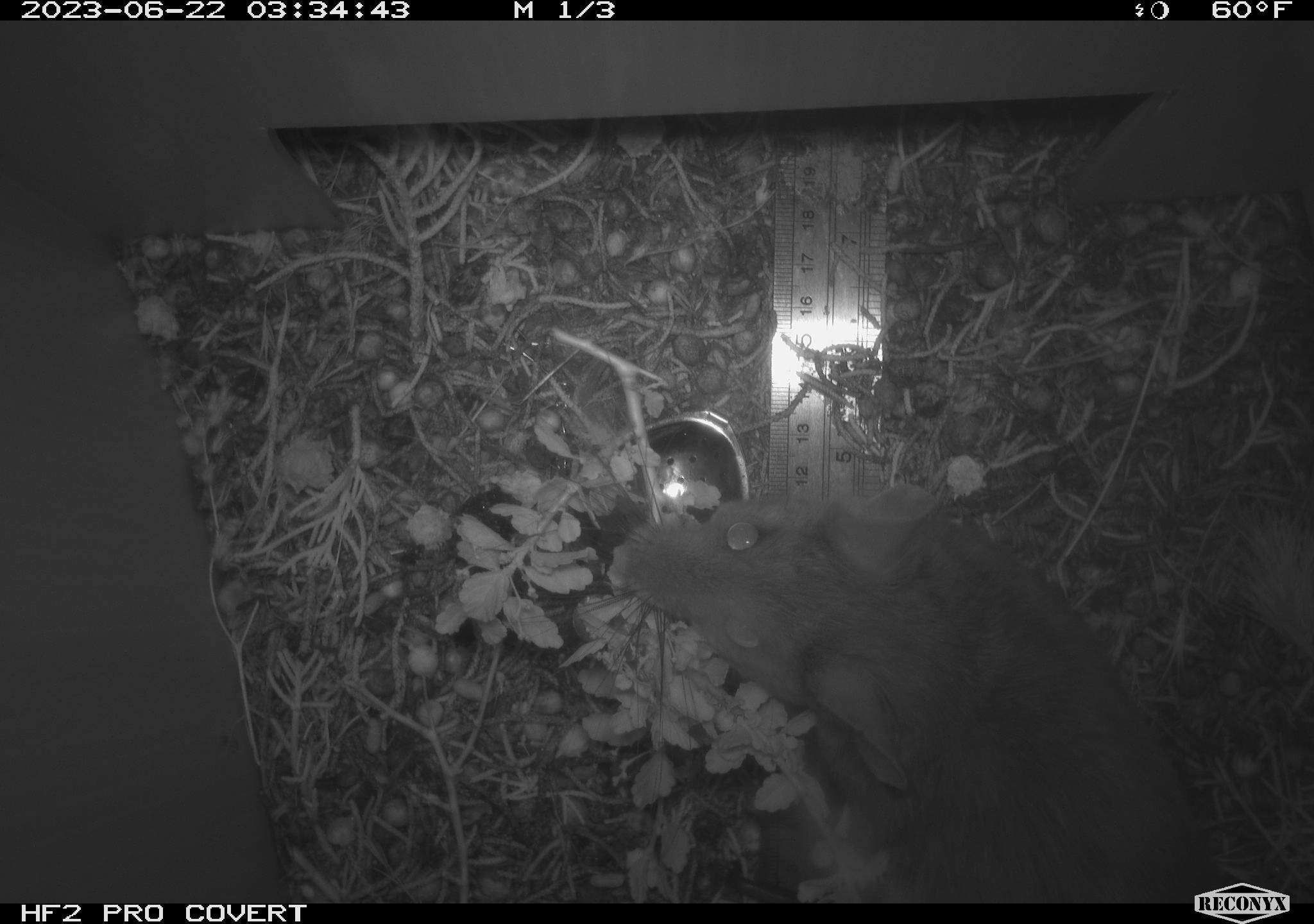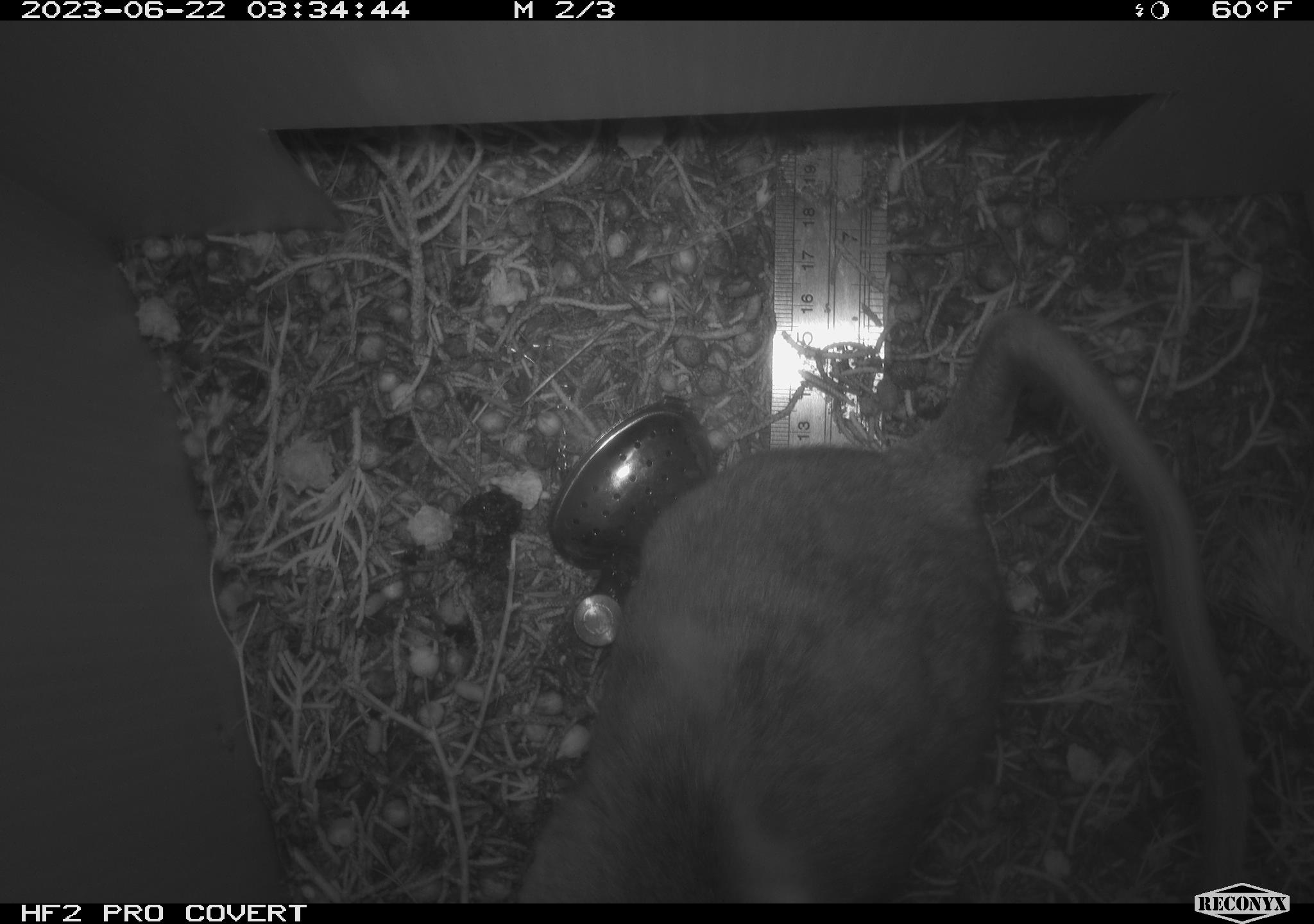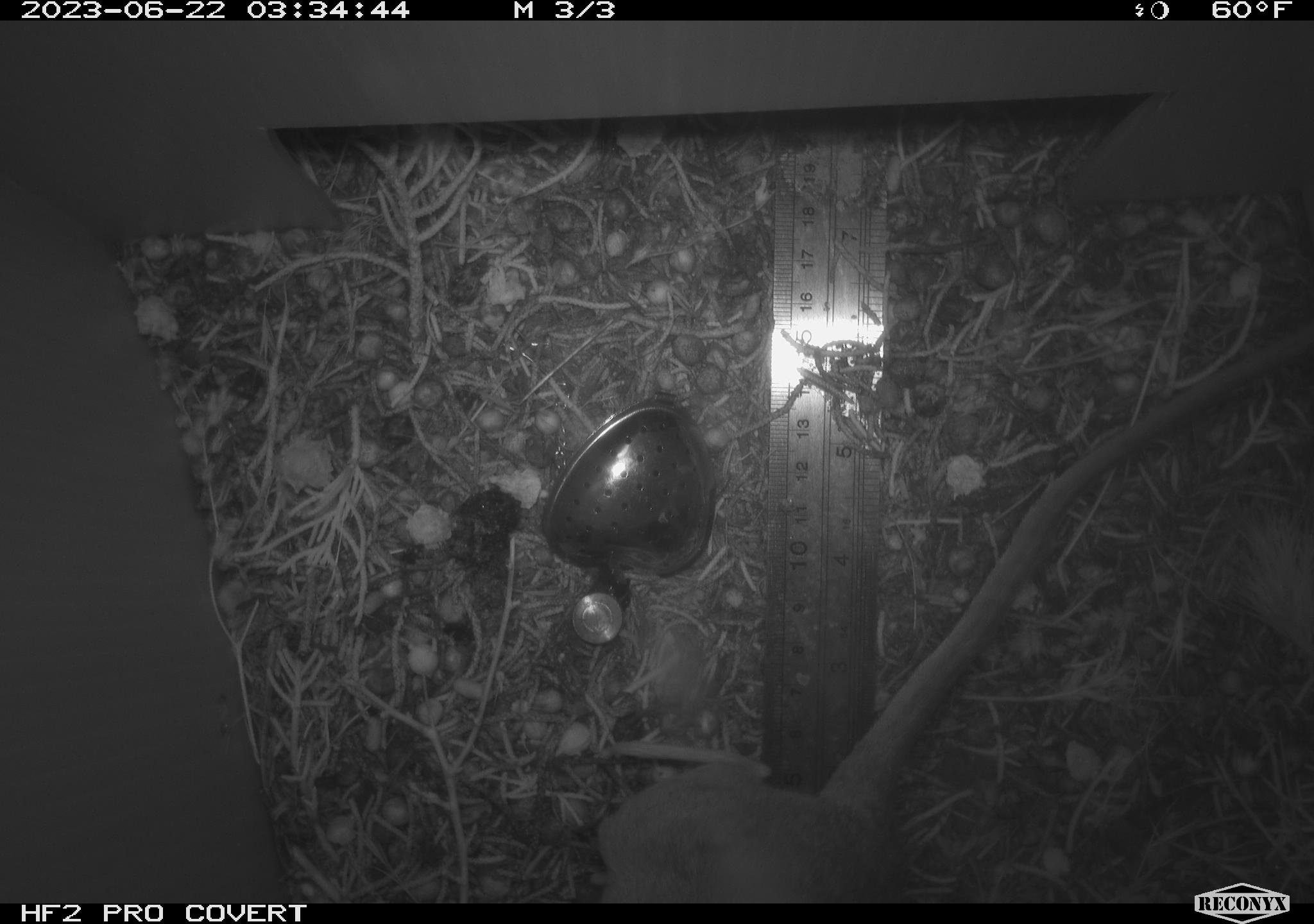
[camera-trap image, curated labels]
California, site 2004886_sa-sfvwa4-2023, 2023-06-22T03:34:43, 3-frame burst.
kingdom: Animalia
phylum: Chordata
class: Mammalia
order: Rodentia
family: Cricetidae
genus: Neotoma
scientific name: Neotoma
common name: pack rat or woodrat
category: neotoma species